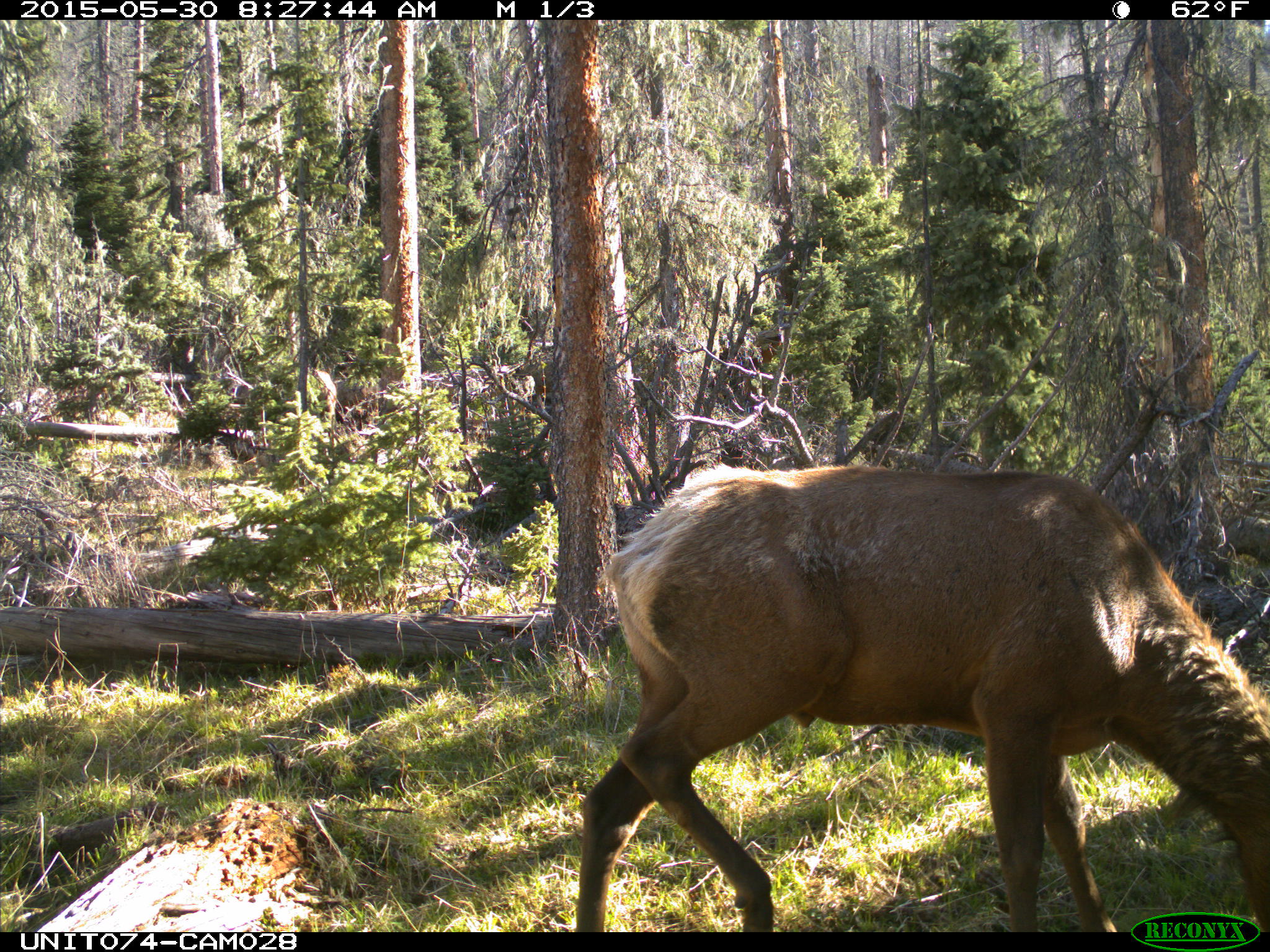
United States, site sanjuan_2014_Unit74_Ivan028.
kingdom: Animalia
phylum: Chordata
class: Mammalia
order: Artiodactyla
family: Cervidae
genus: Cervus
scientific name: Cervus elaphus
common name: red deer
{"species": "Cervus elaphus (red deer)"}